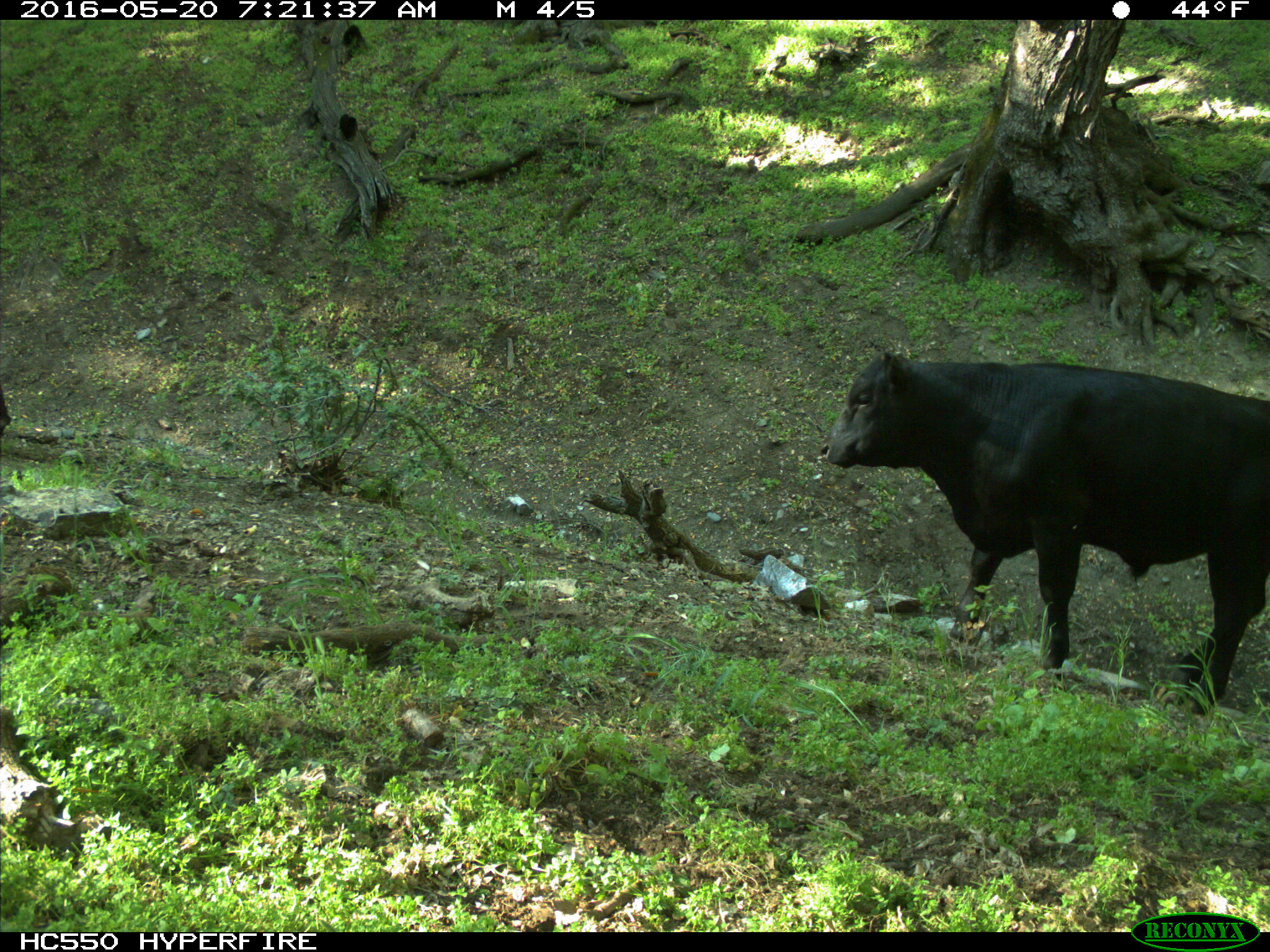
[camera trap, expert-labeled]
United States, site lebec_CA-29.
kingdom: Animalia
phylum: Chordata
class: Mammalia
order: Artiodactyla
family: Bovidae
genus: Bos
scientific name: Bos taurus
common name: domestic cow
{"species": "Bos taurus (domestic cow)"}